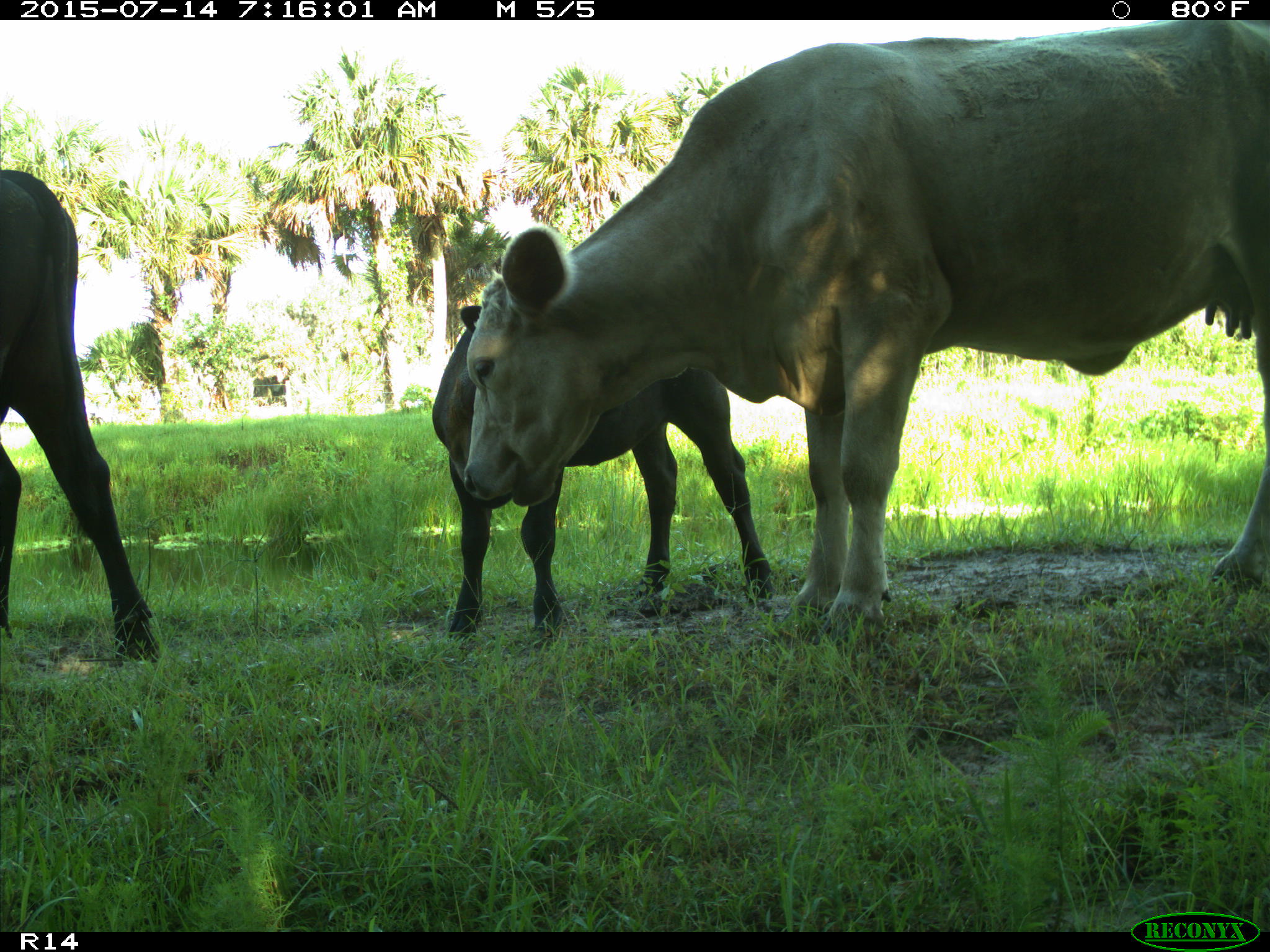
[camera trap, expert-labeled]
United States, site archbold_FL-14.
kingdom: Animalia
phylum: Chordata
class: Mammalia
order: Artiodactyla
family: Bovidae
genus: Bos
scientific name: Bos taurus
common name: domestic cow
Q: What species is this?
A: Bos taurus (domestic cow).